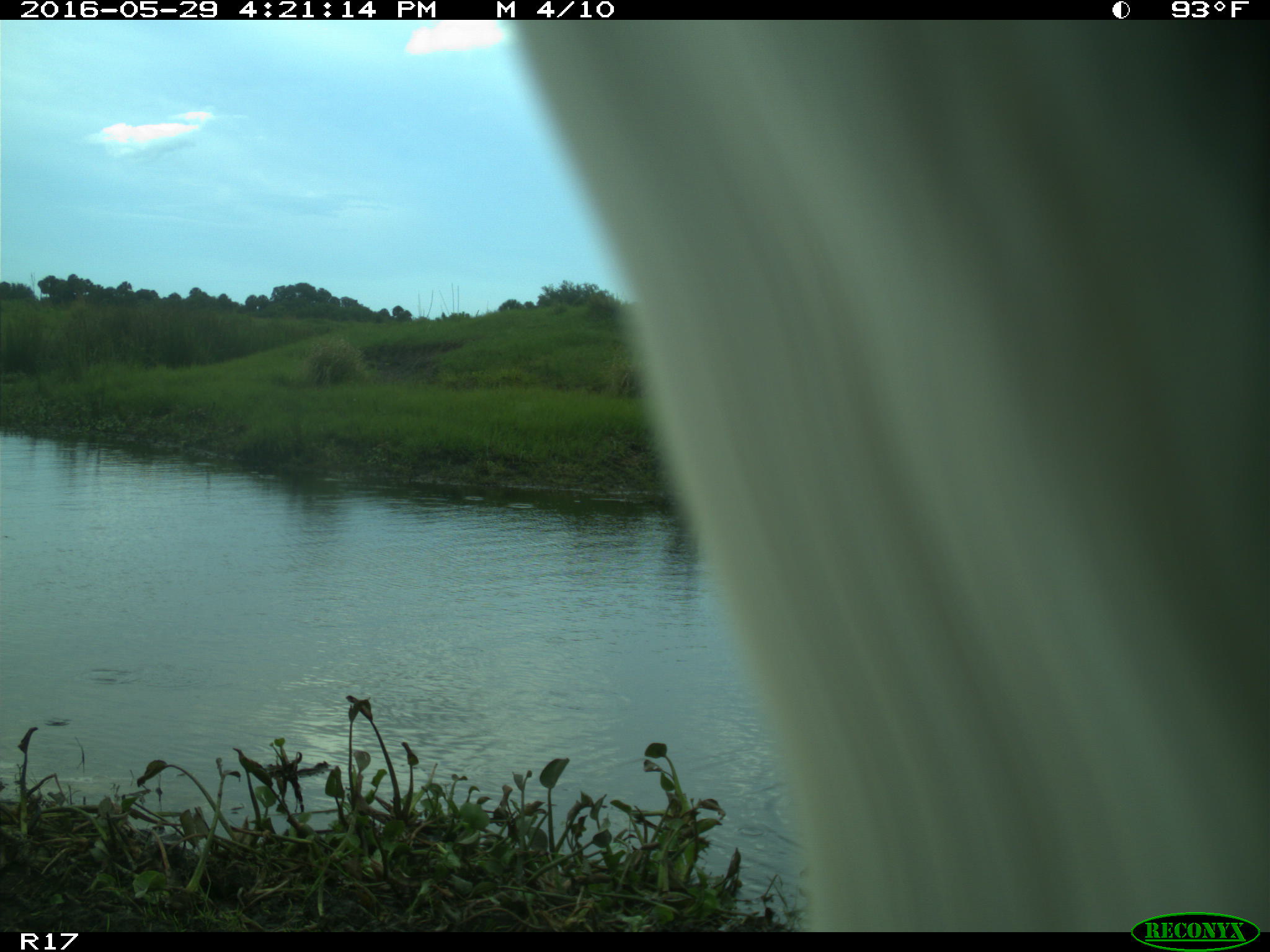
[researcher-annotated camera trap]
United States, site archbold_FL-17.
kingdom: Animalia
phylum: Chordata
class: Mammalia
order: Artiodactyla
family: Bovidae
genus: Bos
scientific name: Bos taurus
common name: domestic cow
Bos taurus (domestic cow).